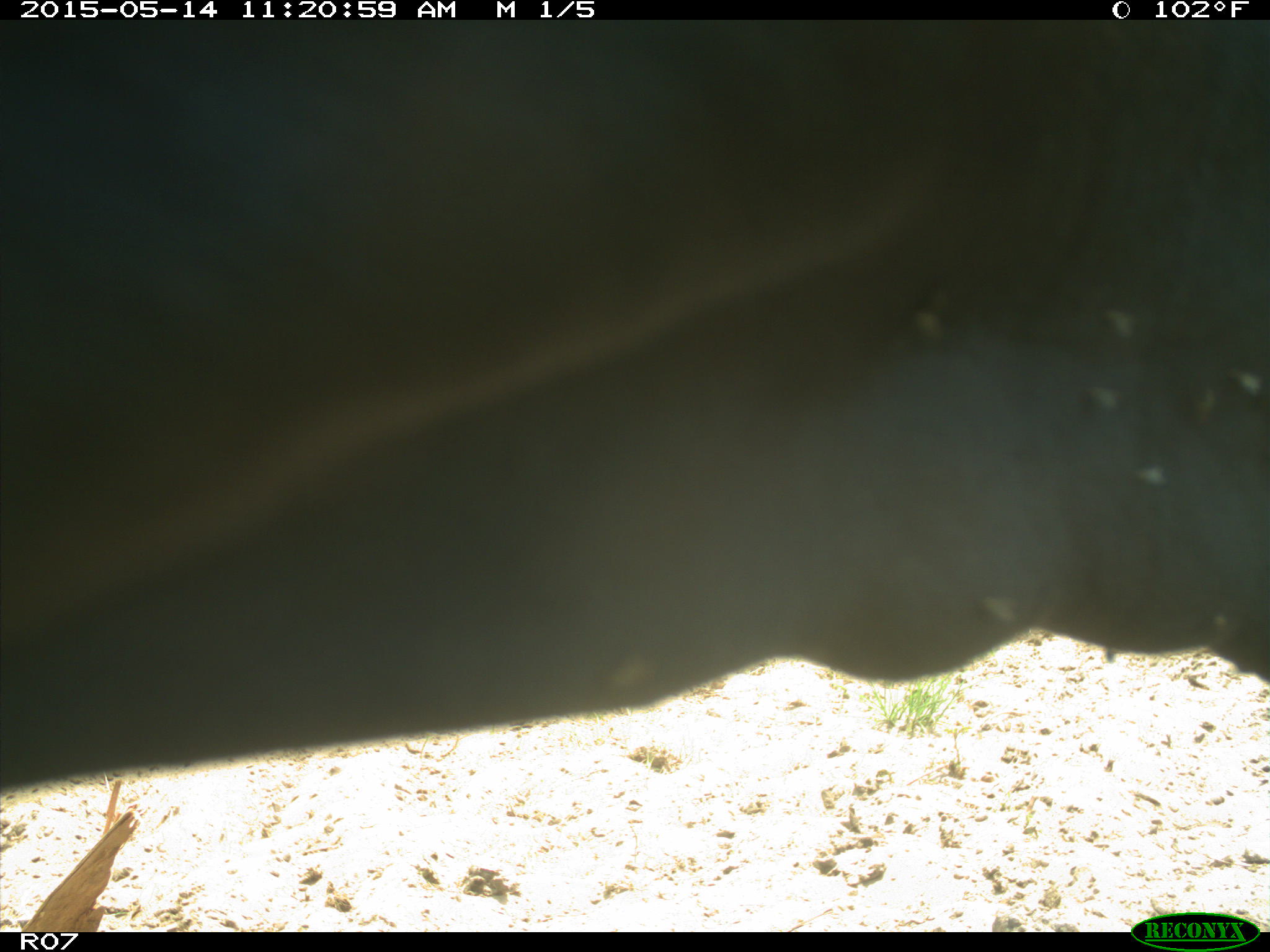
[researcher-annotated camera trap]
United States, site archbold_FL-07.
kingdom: Animalia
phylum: Chordata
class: Mammalia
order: Artiodactyla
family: Bovidae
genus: Bos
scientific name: Bos taurus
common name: domestic cow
Bos taurus (domestic cow).